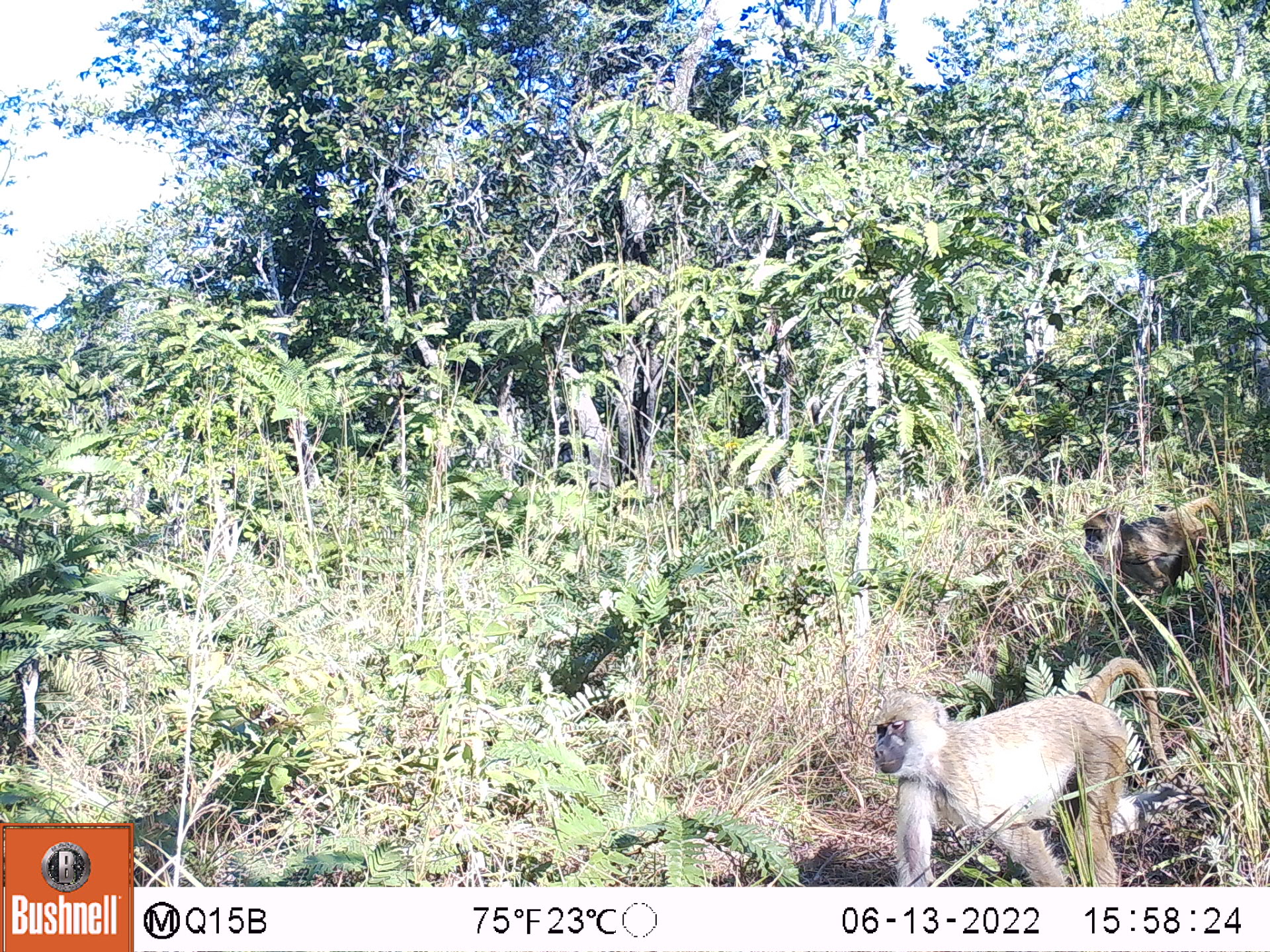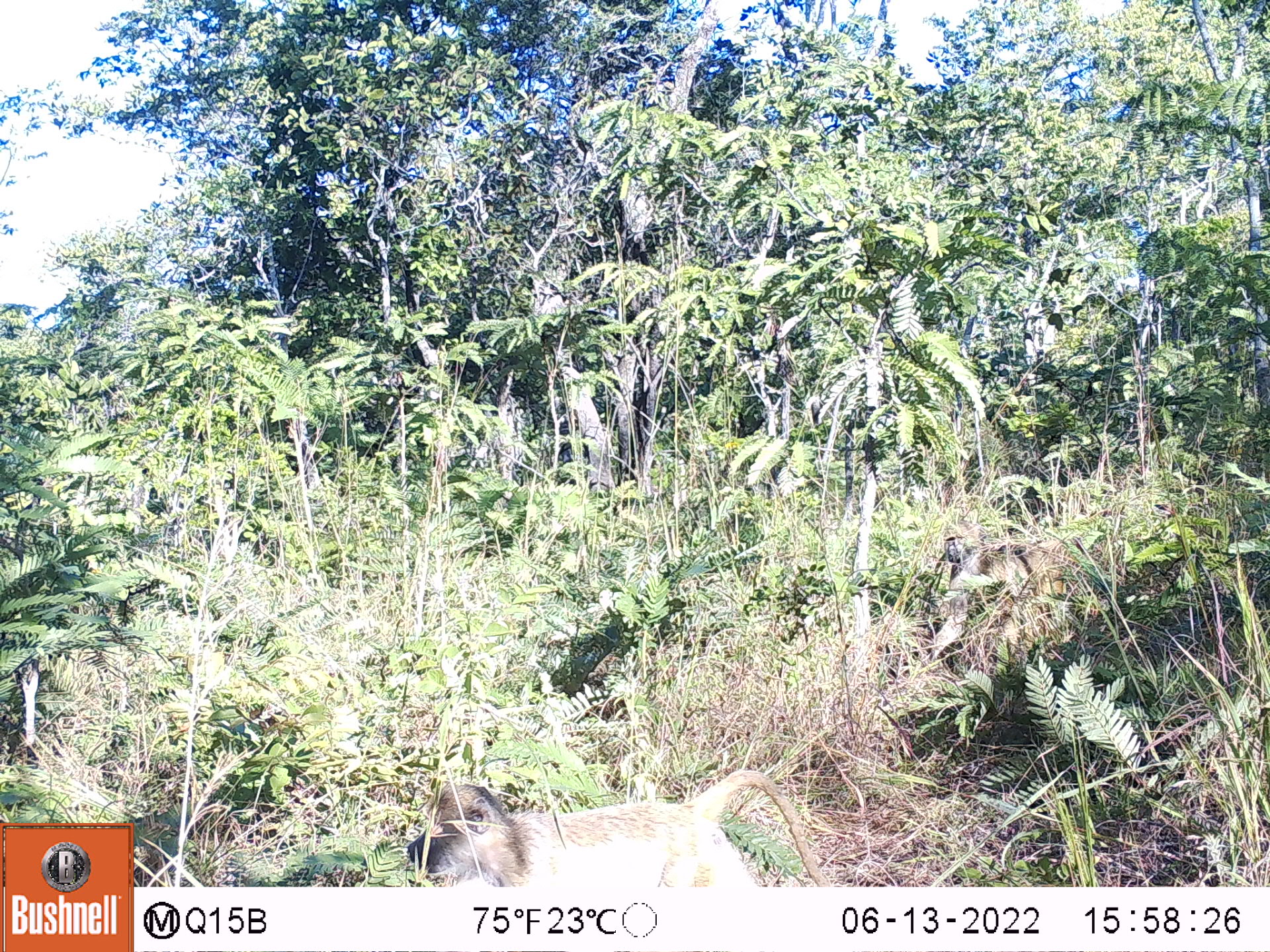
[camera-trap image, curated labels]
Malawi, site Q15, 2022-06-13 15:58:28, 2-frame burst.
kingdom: Animalia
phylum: Chordata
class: Mammalia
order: Primates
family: Cercopithecidae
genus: Papio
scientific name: Papio cynocephalus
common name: yellow baboon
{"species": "yellow baboon (Papio cynocephalus)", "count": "2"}